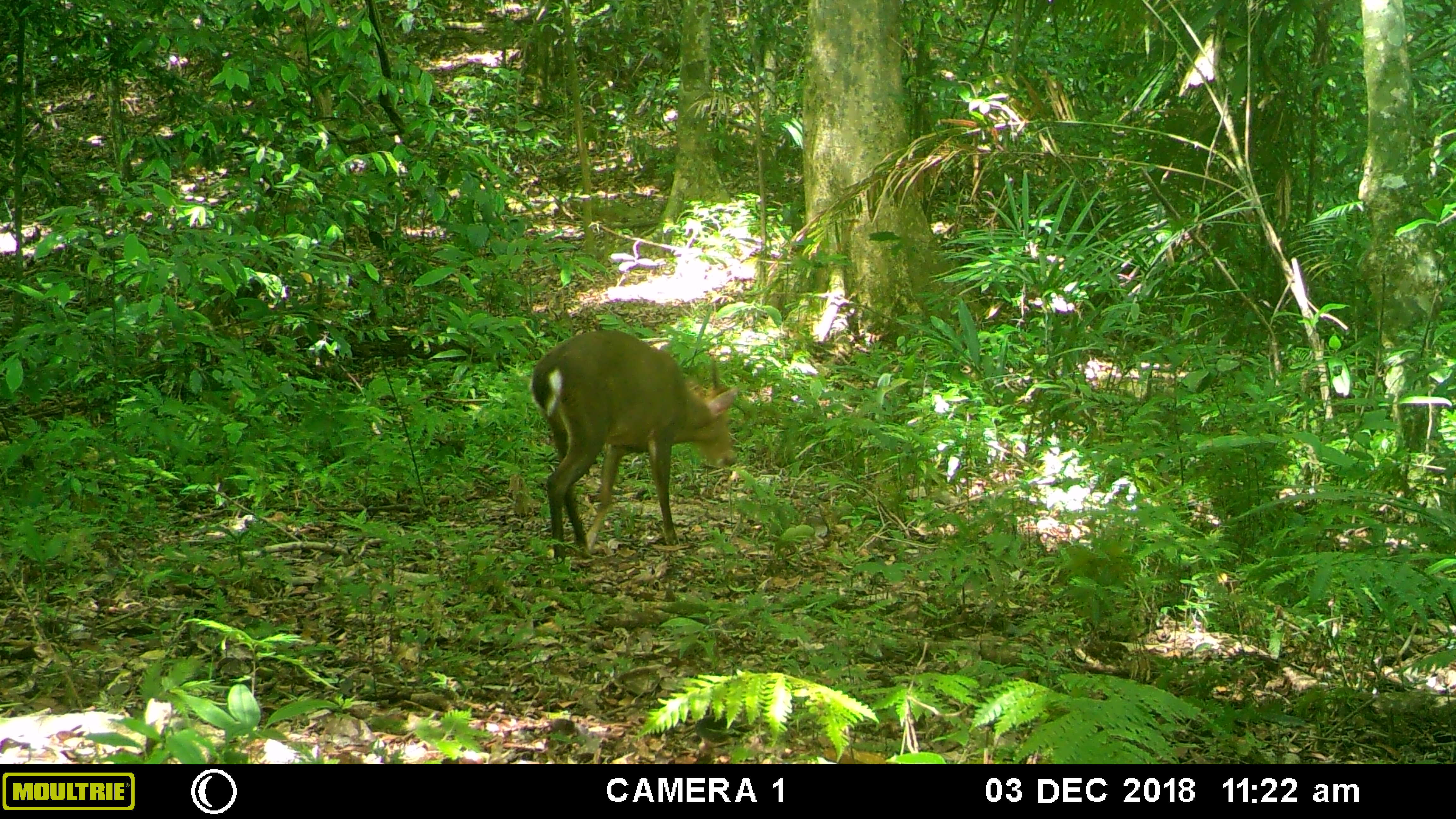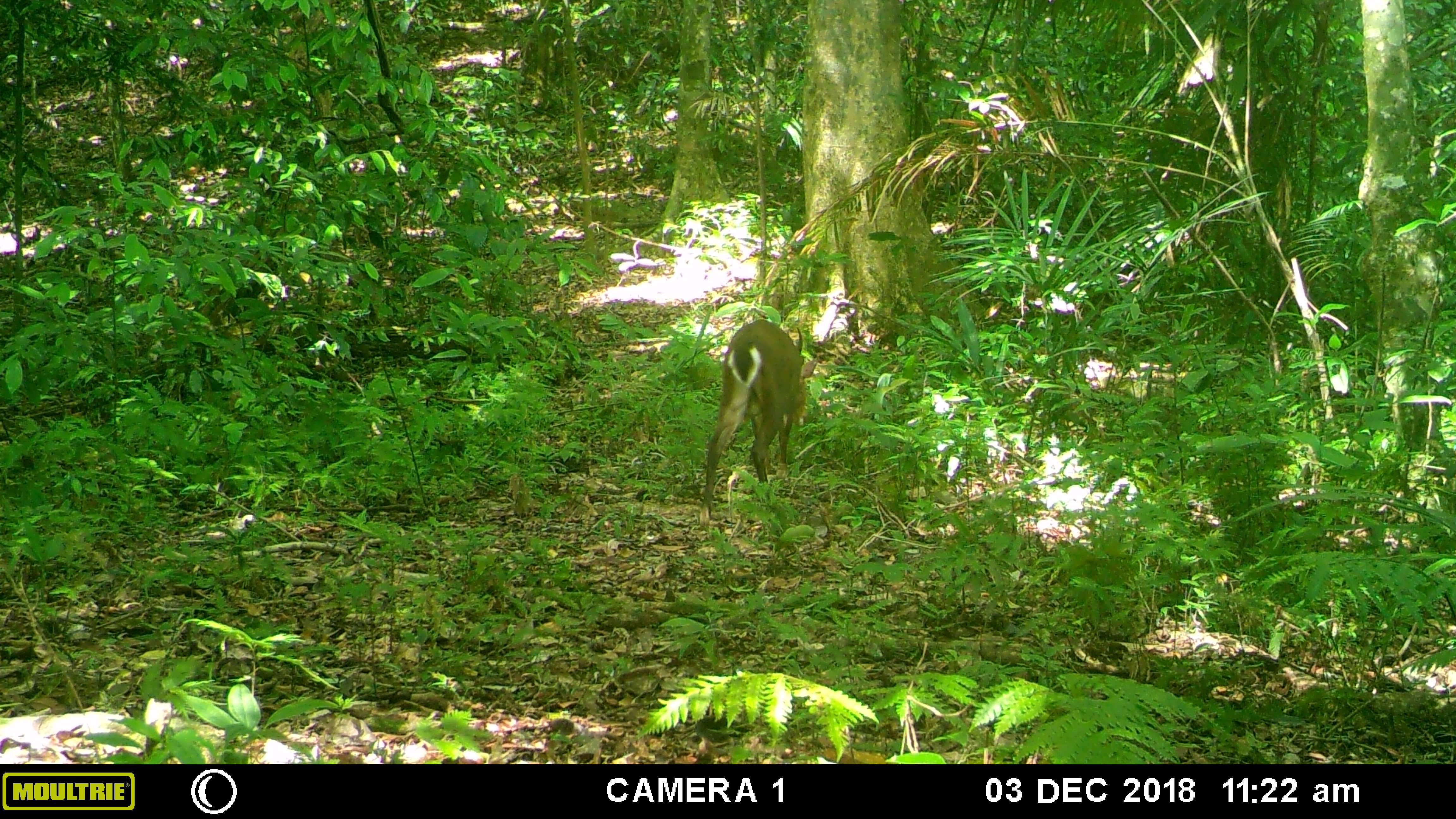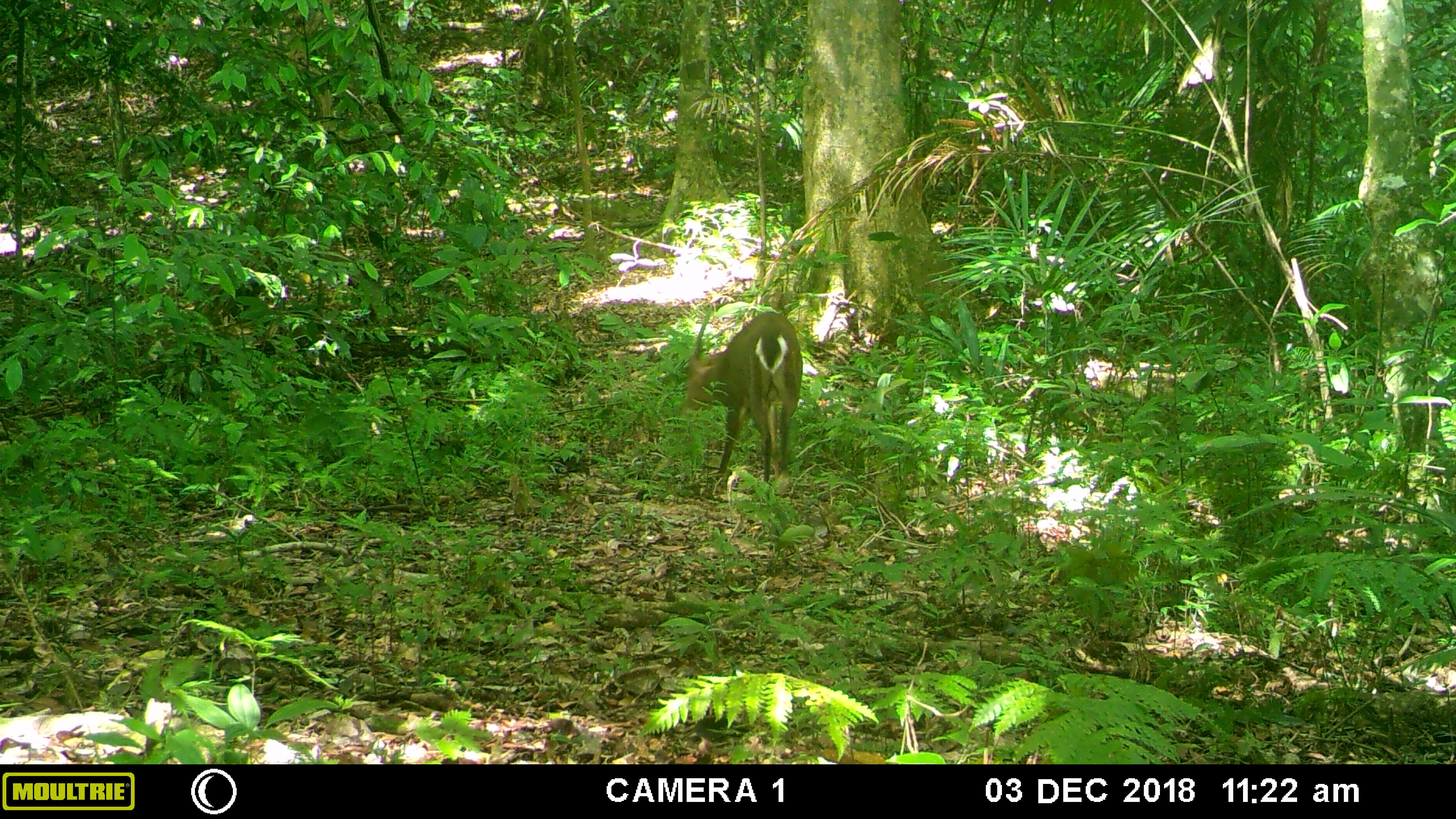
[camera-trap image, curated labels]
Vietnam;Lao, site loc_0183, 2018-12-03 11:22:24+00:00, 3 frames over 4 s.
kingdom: Animalia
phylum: Chordata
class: Mammalia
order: Artiodactyla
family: Cervidae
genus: Muntiacus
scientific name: Muntiacus vuquangensis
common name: large-antlered muntjac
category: large antlered muntjac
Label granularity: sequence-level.